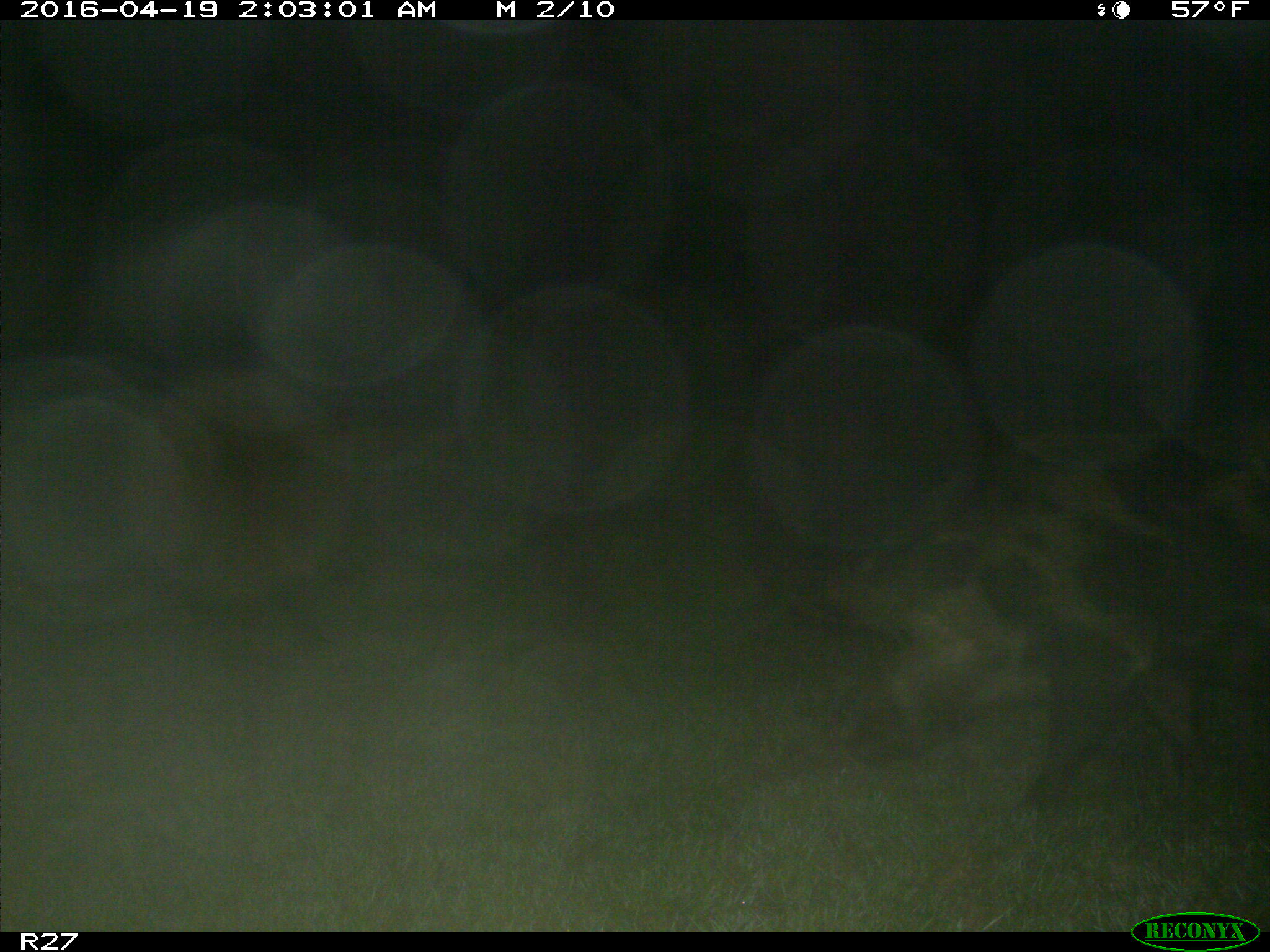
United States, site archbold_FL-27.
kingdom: Animalia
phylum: Chordata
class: Mammalia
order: Artiodactyla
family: Suidae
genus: Sus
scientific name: Sus scrofa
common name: wild boar